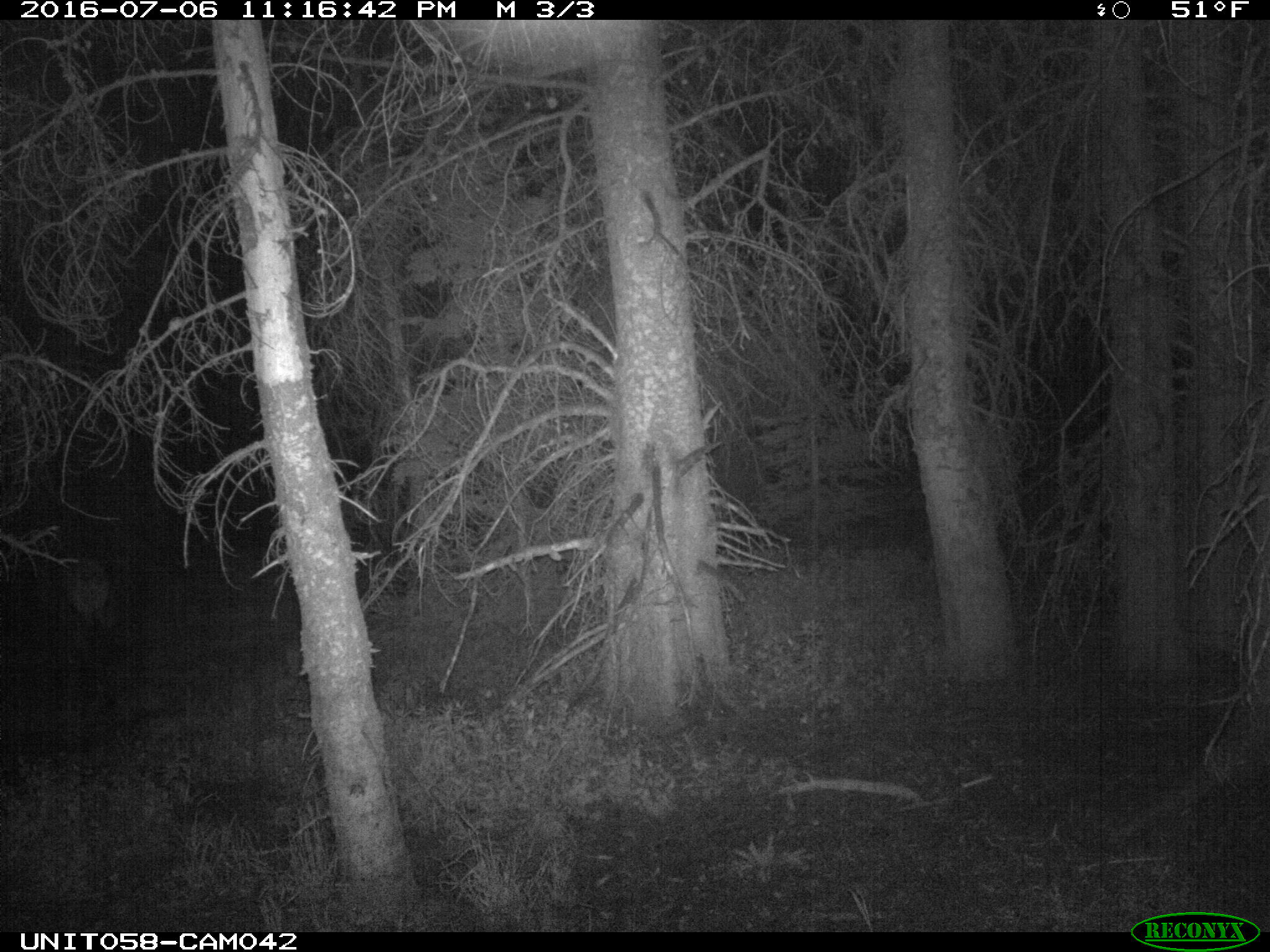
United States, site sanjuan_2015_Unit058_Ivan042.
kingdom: Animalia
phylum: Chordata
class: Mammalia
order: Artiodactyla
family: Cervidae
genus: Cervus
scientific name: Cervus elaphus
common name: red deer